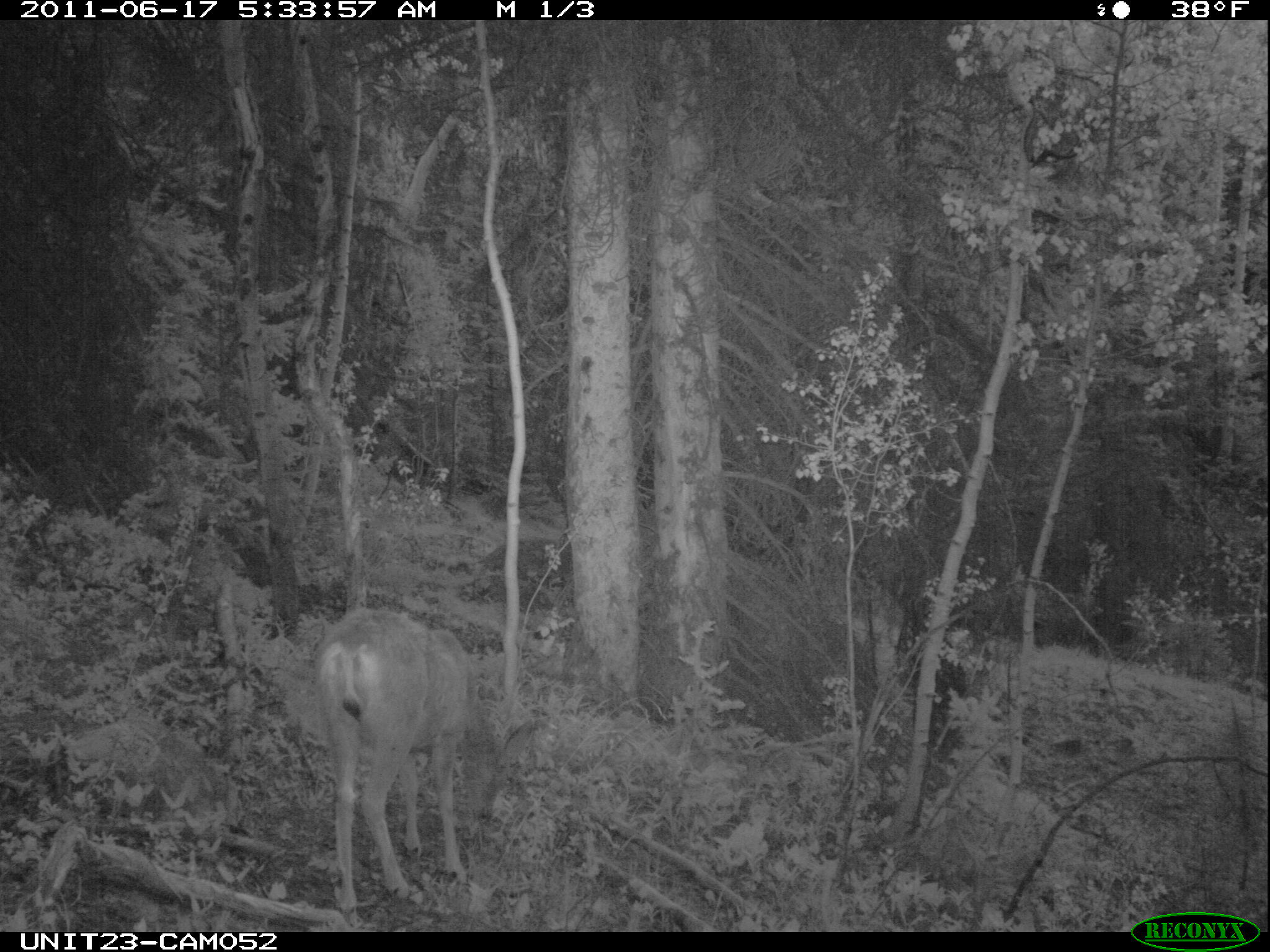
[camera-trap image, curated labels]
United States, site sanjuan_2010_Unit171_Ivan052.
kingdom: Animalia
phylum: Chordata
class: Mammalia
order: Artiodactyla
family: Cervidae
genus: Odocoileus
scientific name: Odocoileus hemionus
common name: mule deer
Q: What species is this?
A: Odocoileus hemionus (mule deer).